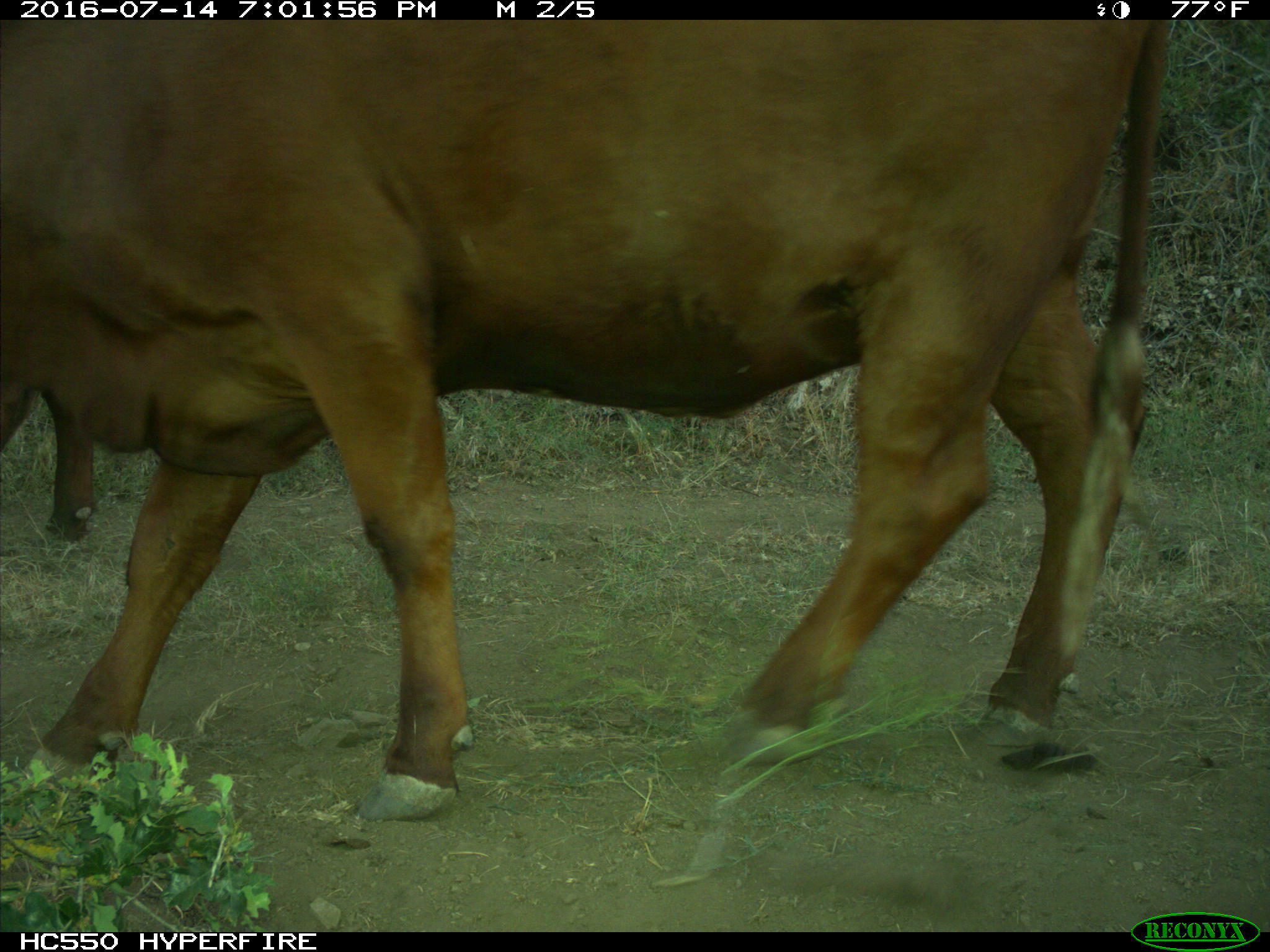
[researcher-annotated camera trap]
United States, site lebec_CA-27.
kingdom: Animalia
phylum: Chordata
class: Mammalia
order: Artiodactyla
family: Bovidae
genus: Bos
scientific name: Bos taurus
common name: domestic cow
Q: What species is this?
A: Bos taurus (domestic cow).